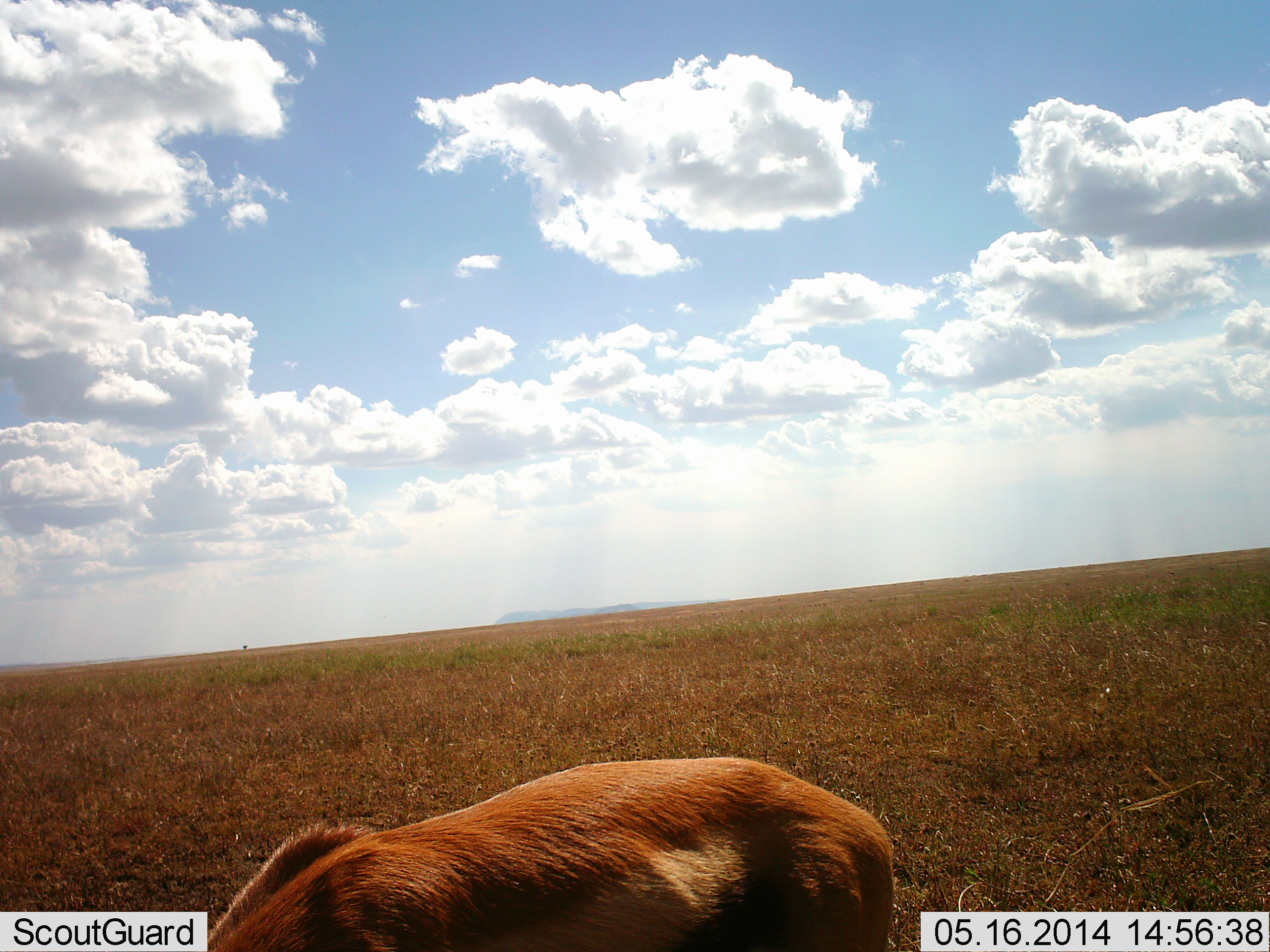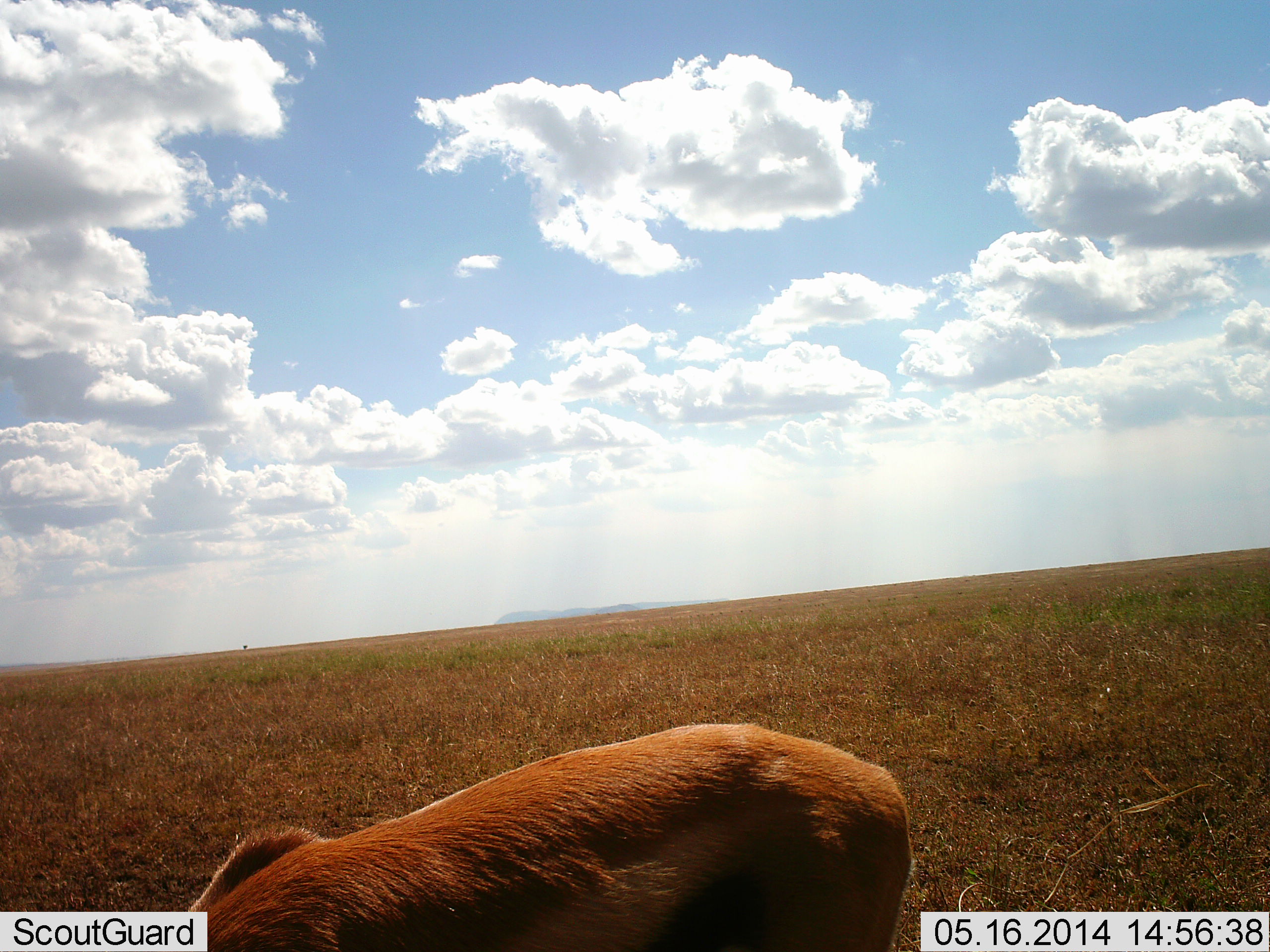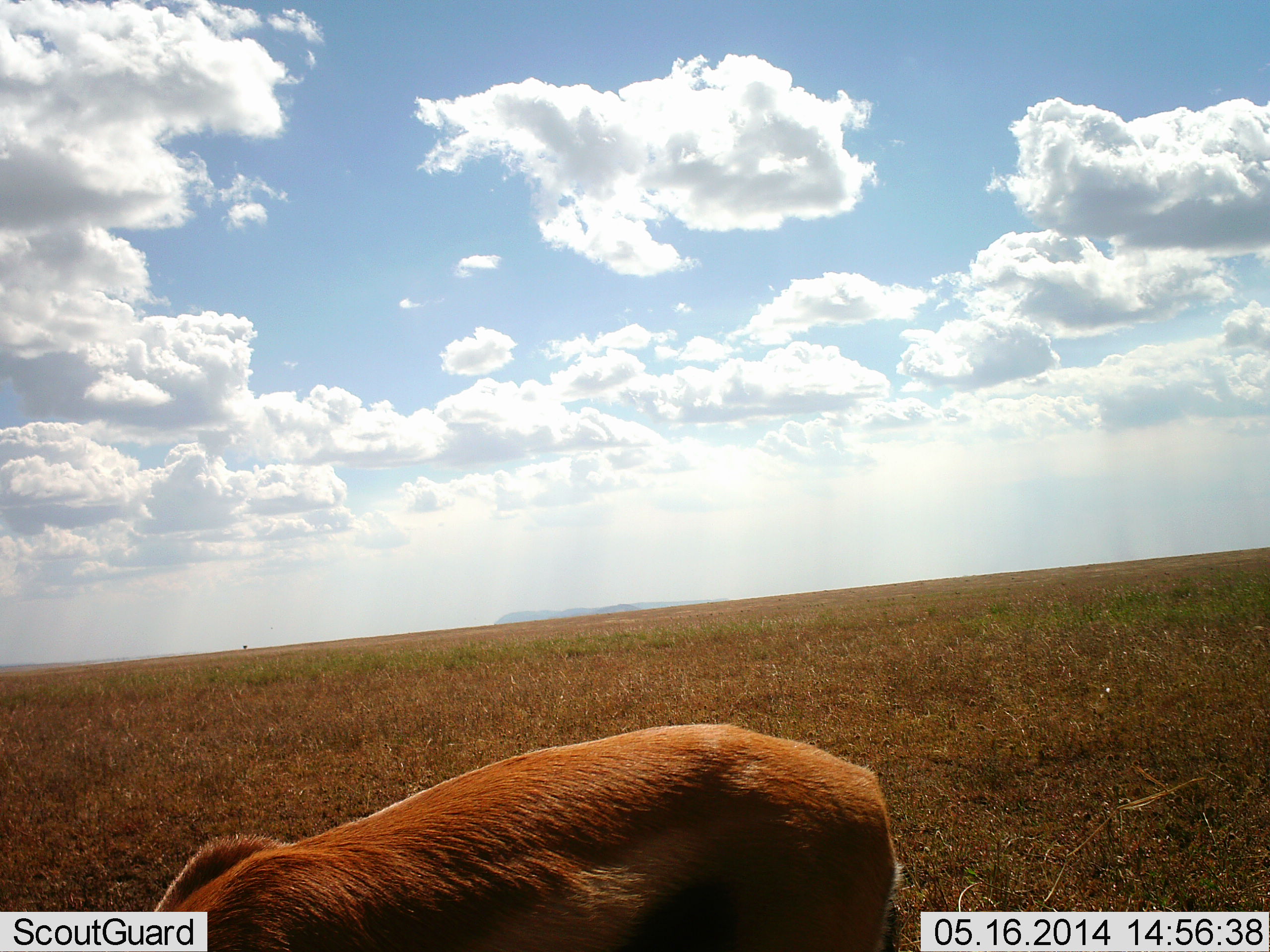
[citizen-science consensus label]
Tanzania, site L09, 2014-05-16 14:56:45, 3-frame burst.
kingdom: Animalia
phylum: Chordata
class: Mammalia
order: Artiodactyla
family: Bovidae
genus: Eudorcas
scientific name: Eudorcas thomsonii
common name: thomson's gazelle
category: gazellethomsons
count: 1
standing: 56%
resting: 0%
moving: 0%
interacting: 0%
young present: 0%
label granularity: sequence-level